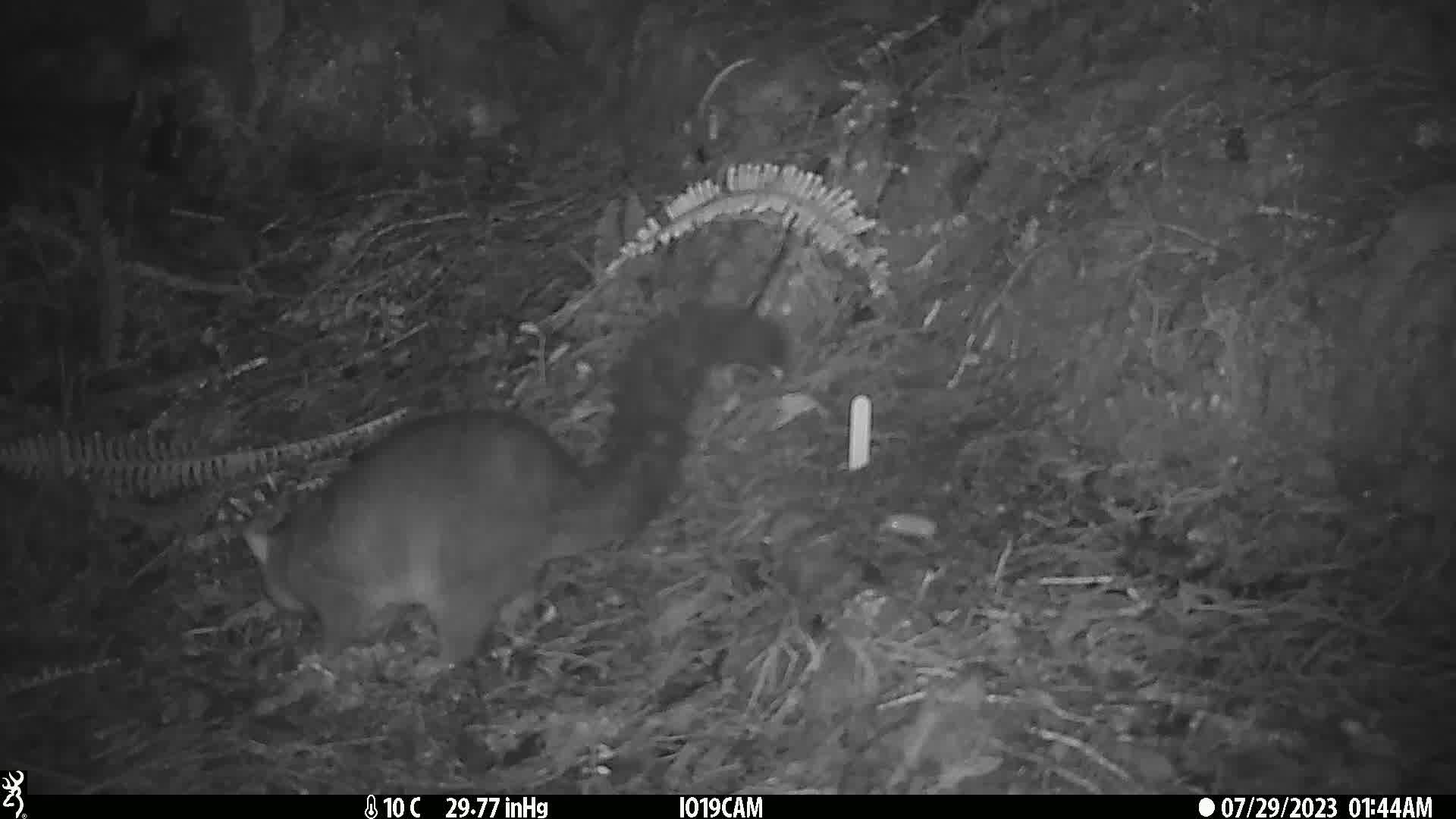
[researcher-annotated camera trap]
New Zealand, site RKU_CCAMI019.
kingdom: Animalia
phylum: Chordata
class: Mammalia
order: Diprotodontia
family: Phalangeridae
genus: Trichosurus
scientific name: Trichosurus vulpecula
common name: common brushtail possum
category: possum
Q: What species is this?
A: Possum (common brushtail possum) (Trichosurus vulpecula).